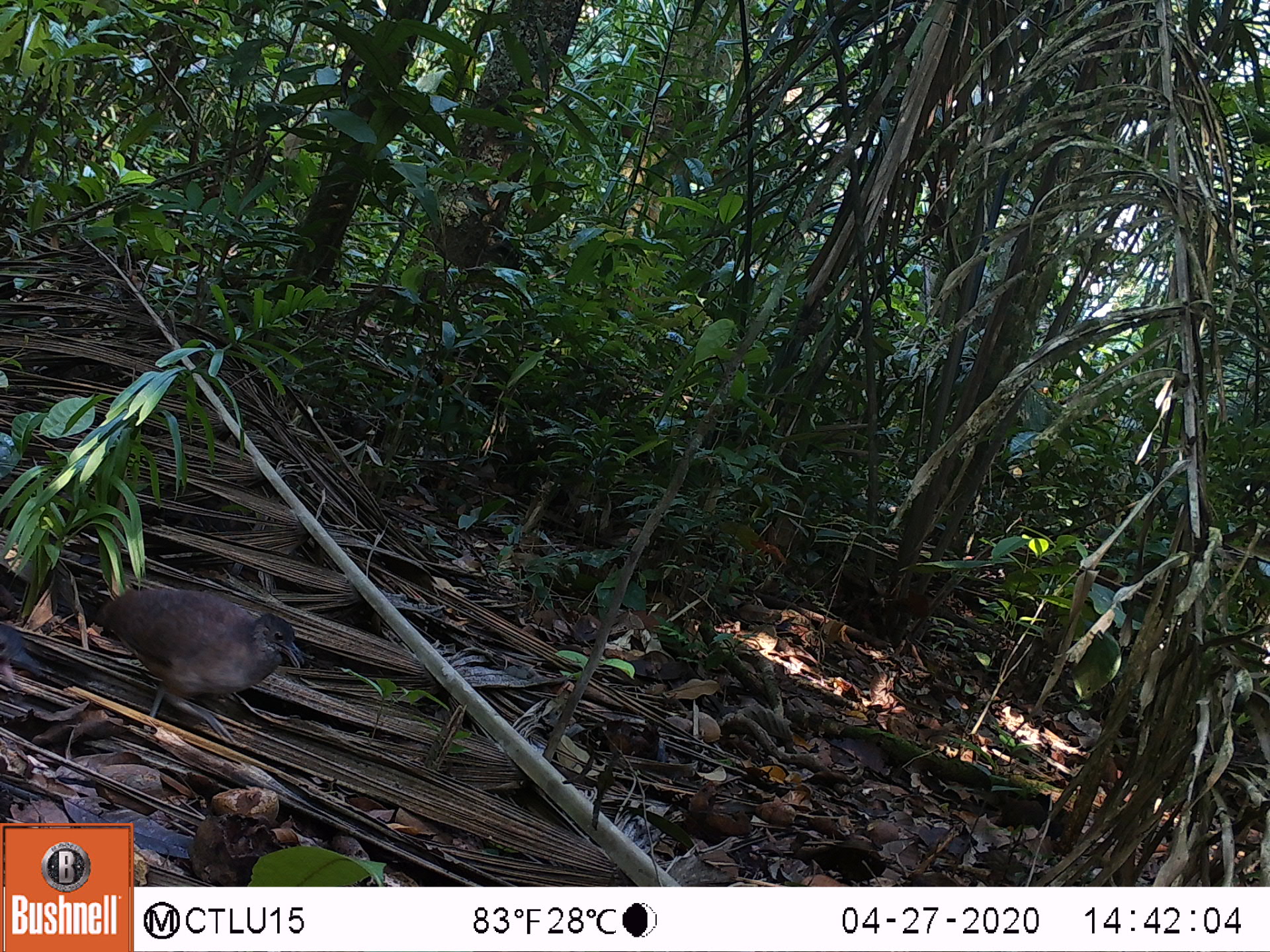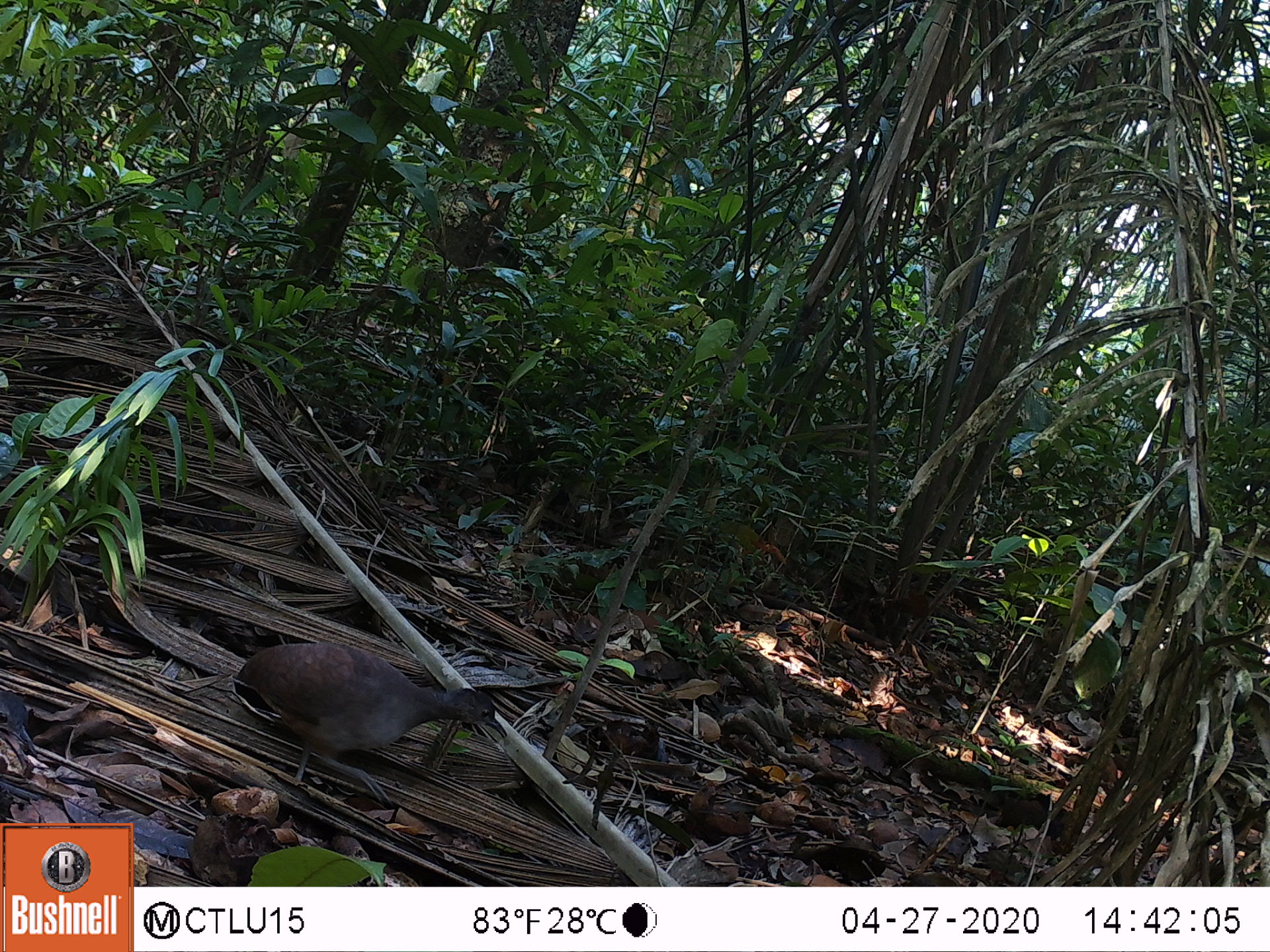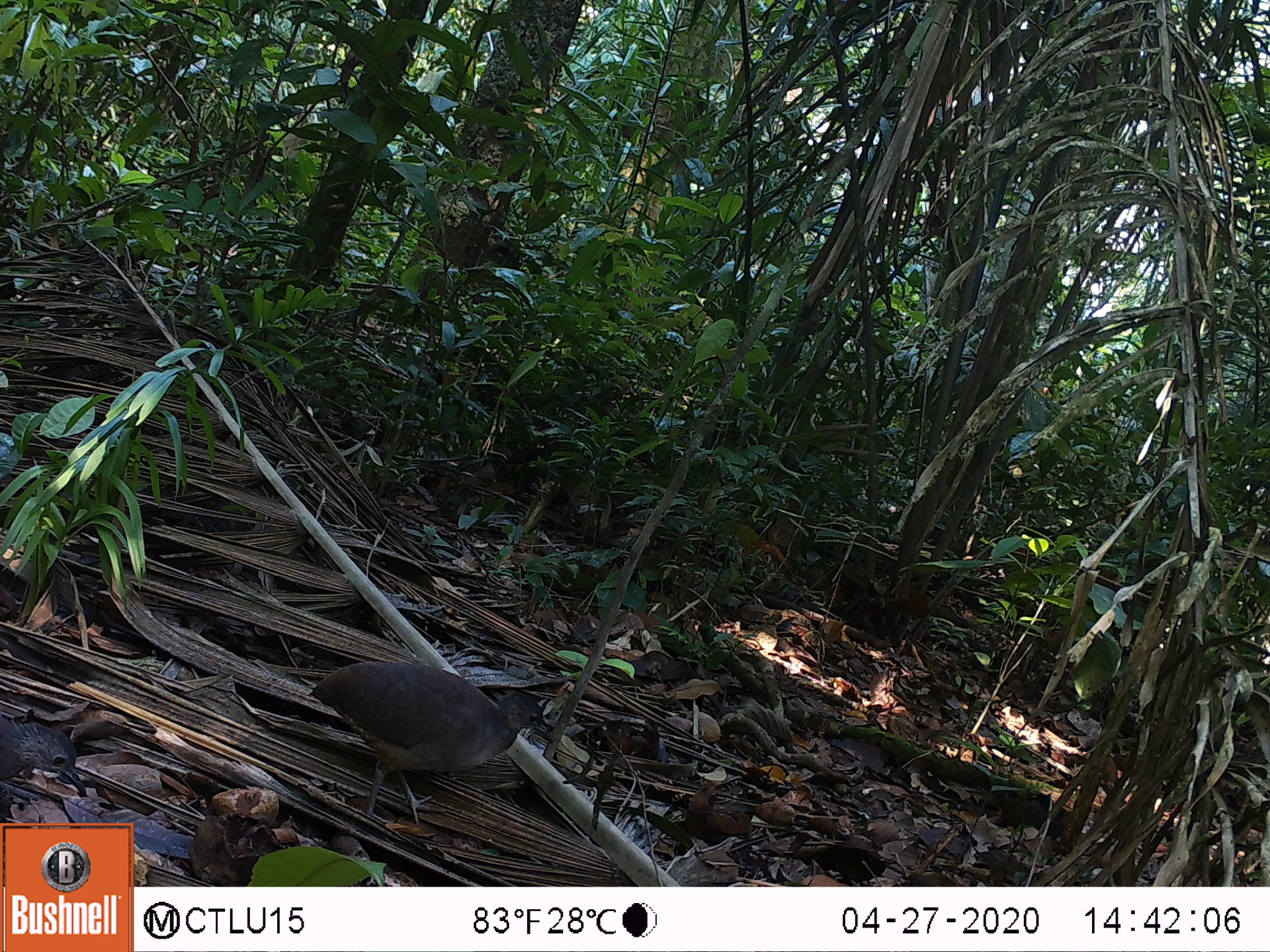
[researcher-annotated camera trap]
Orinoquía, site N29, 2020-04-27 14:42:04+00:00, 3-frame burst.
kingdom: Animalia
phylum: Chordata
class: Aves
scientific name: Aves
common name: bird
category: unknown bird